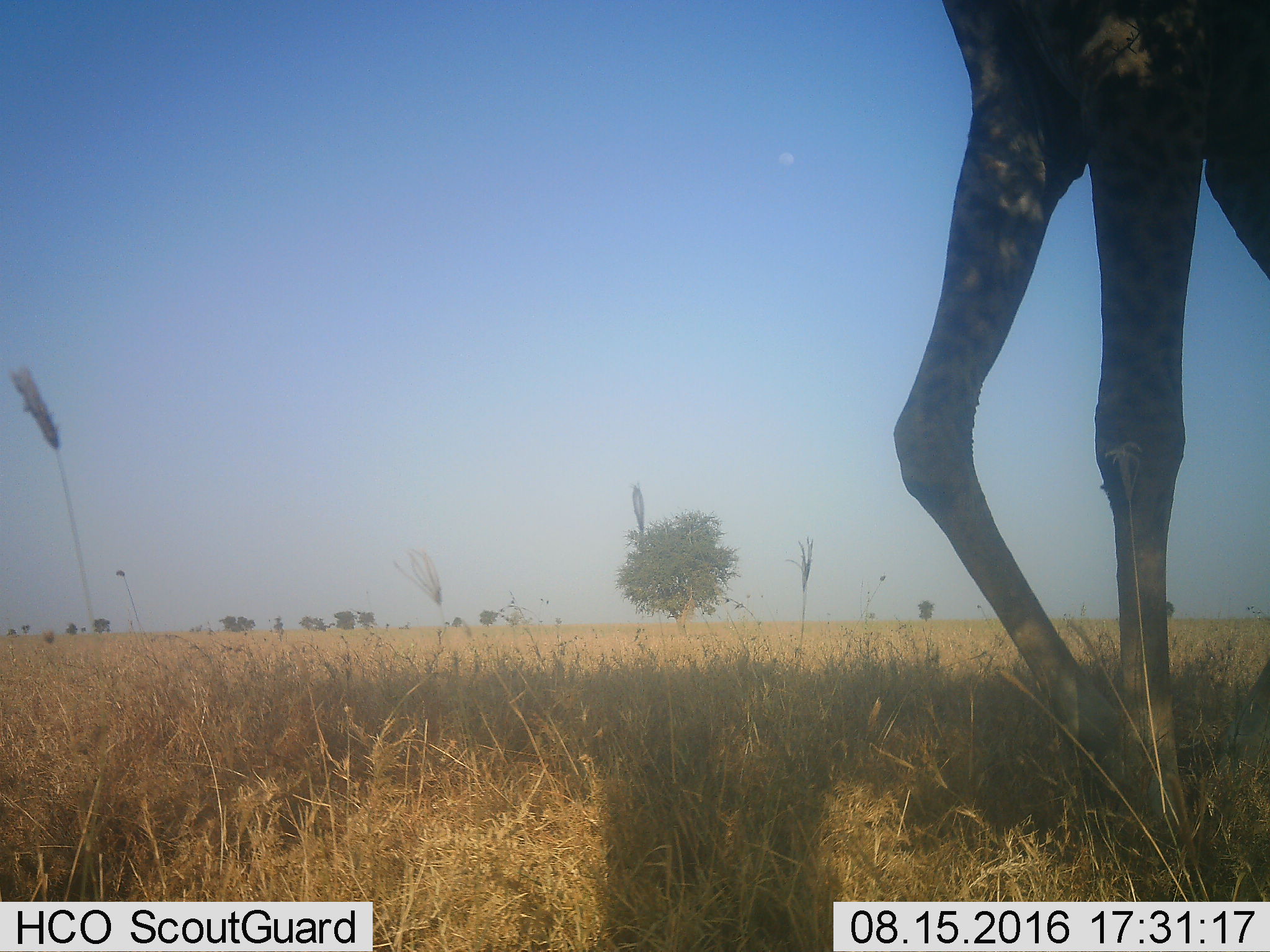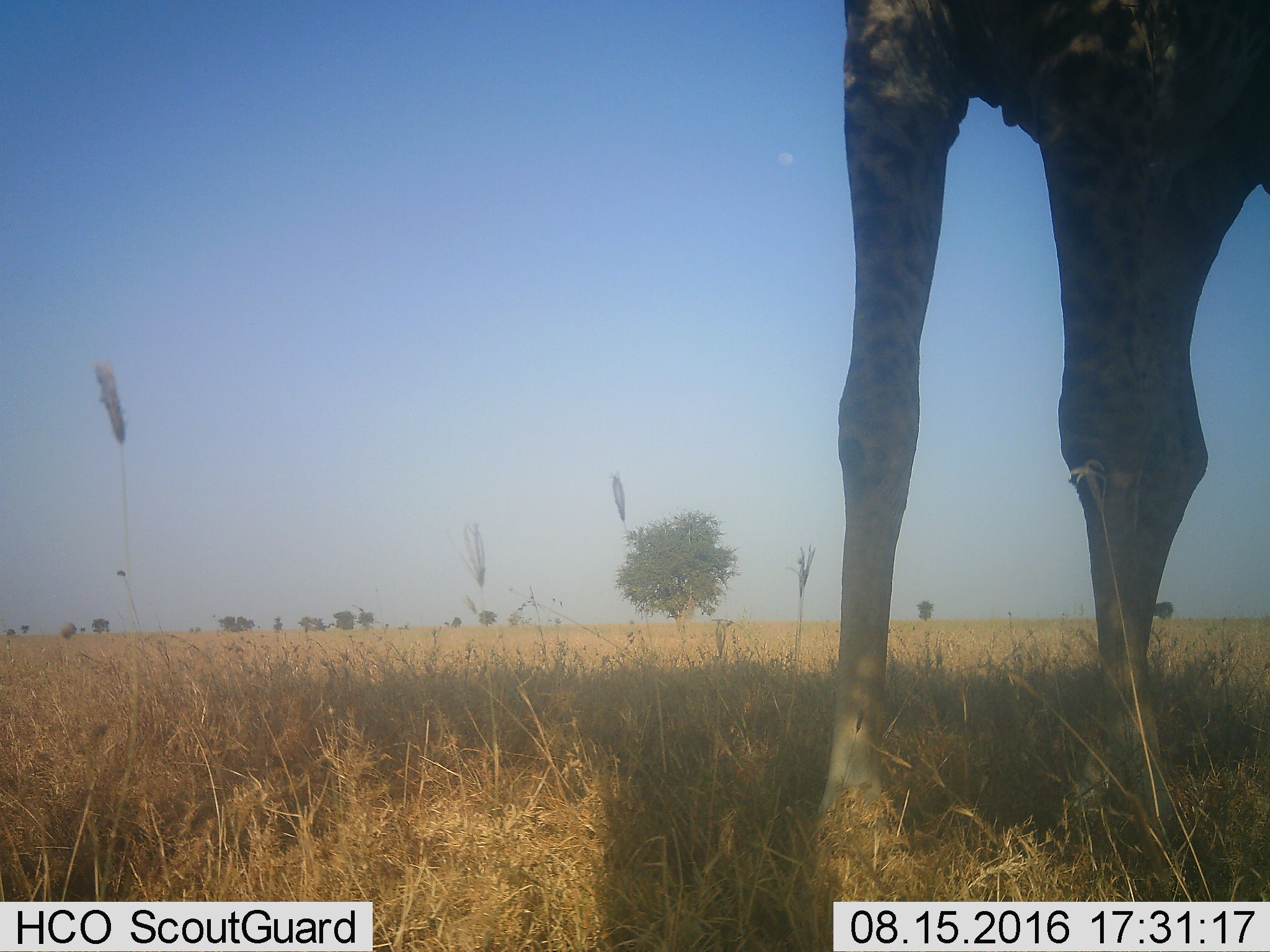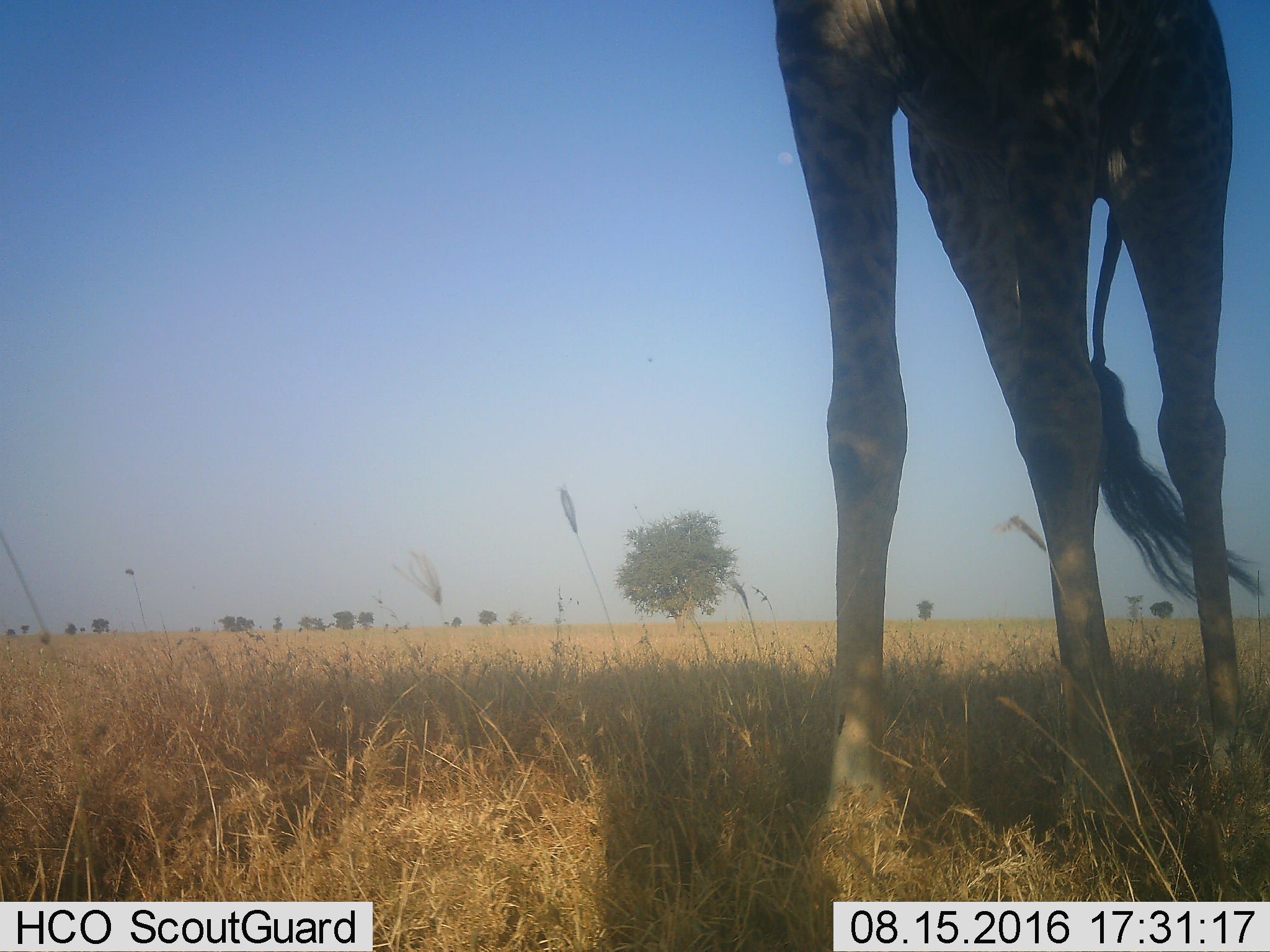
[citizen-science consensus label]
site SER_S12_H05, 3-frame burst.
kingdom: Animalia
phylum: Chordata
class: Mammalia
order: Artiodactyla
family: Giraffidae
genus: Giraffa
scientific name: Giraffa camelopardalis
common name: giraffe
Giraffe (Giraffa camelopardalis), count 1. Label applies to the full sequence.